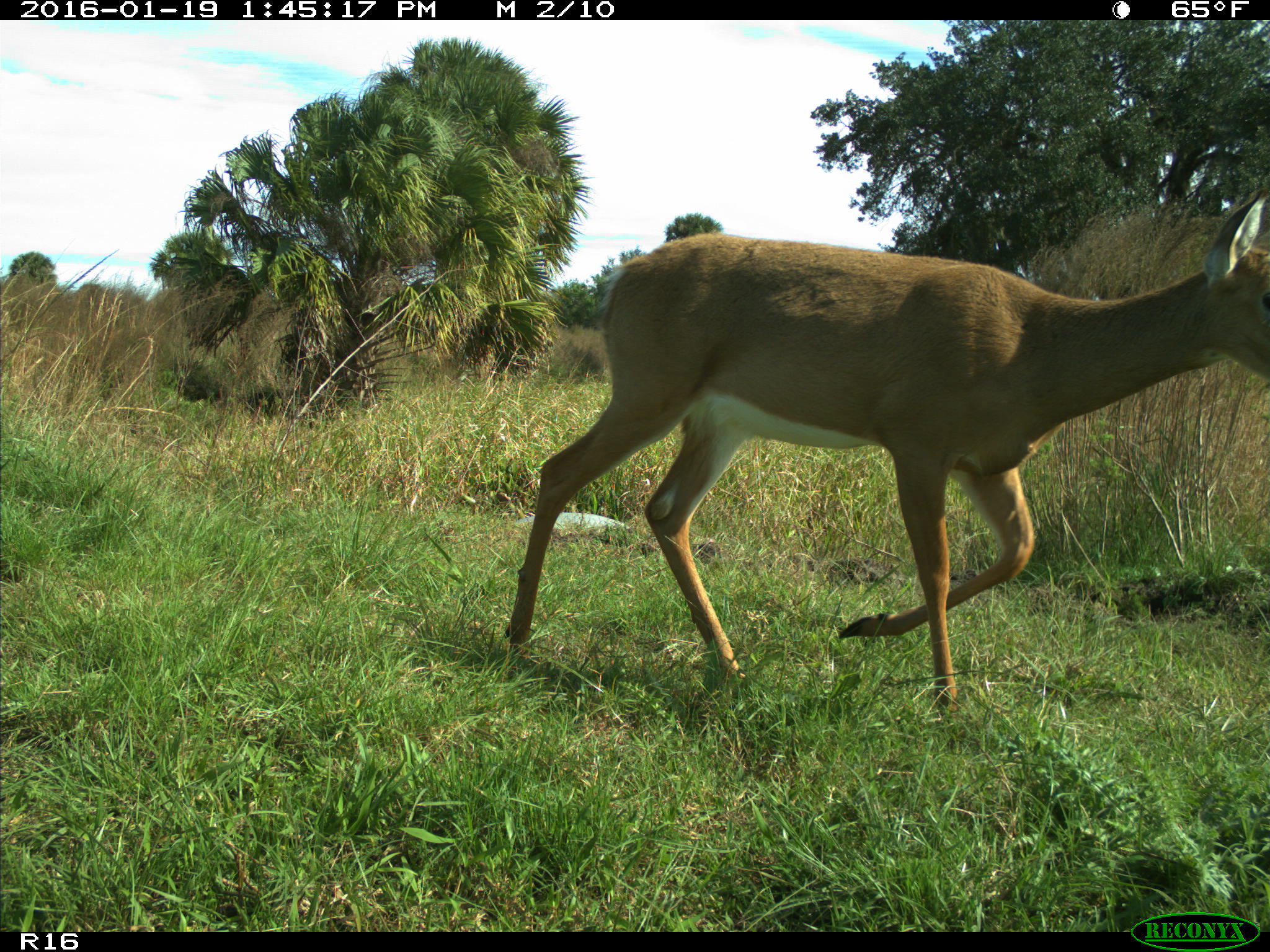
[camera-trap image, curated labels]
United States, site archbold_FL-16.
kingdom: Animalia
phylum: Chordata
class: Mammalia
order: Artiodactyla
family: Cervidae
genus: Odocoileus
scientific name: Odocoileus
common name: deer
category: unidentified deer